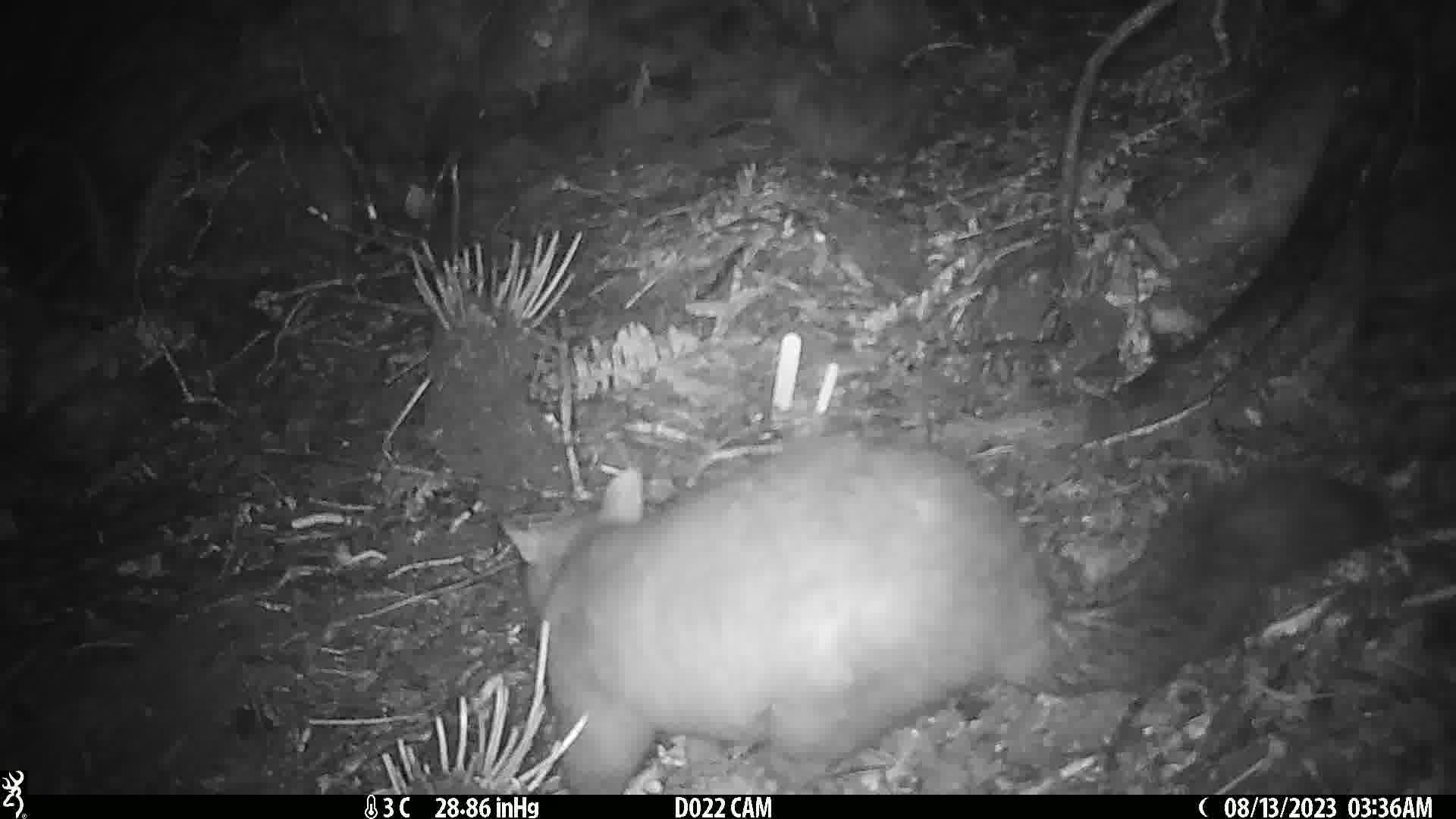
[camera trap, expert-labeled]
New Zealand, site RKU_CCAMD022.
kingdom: Animalia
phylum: Chordata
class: Mammalia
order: Diprotodontia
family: Phalangeridae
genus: Trichosurus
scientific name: Trichosurus vulpecula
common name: common brushtail possum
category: possum